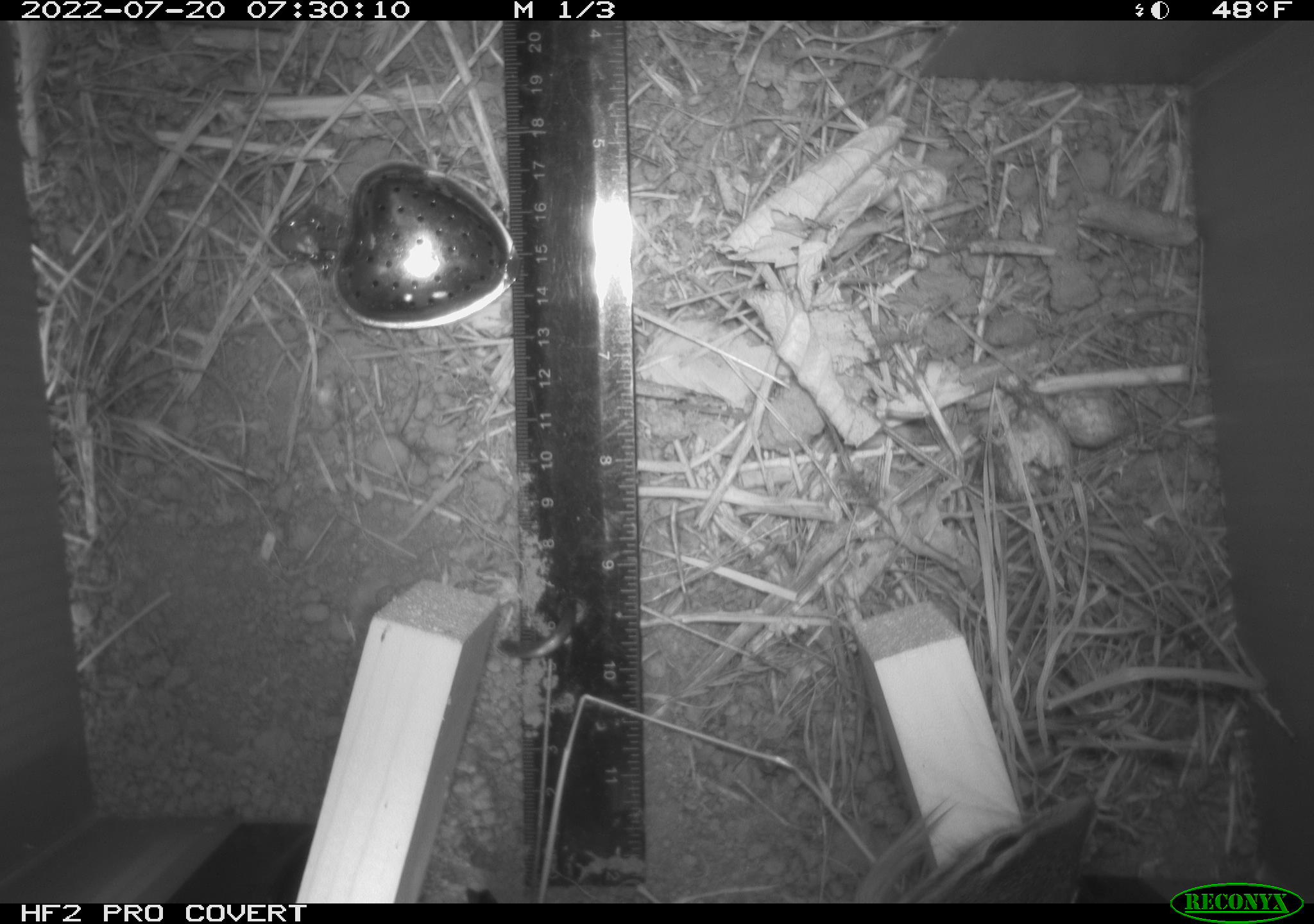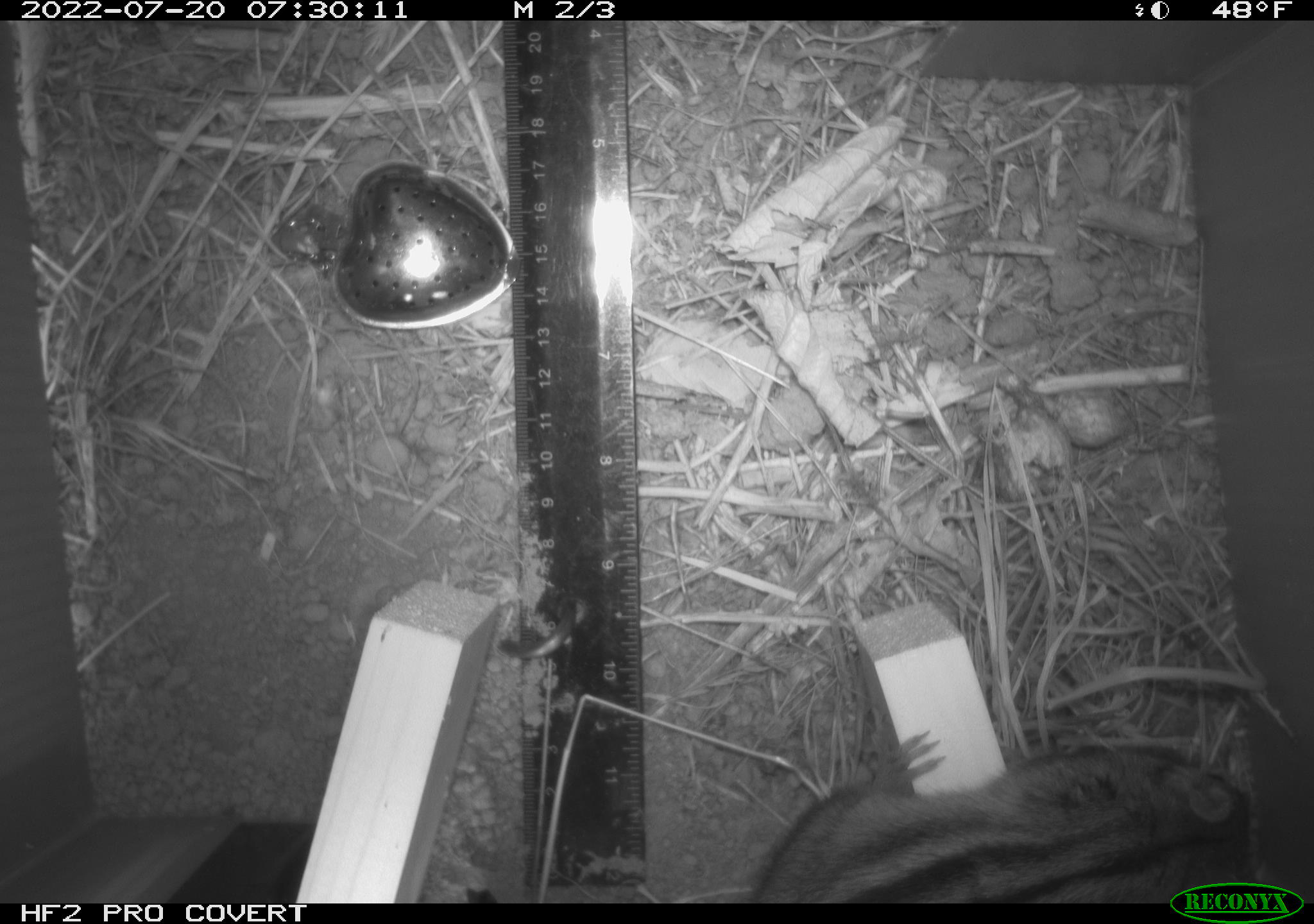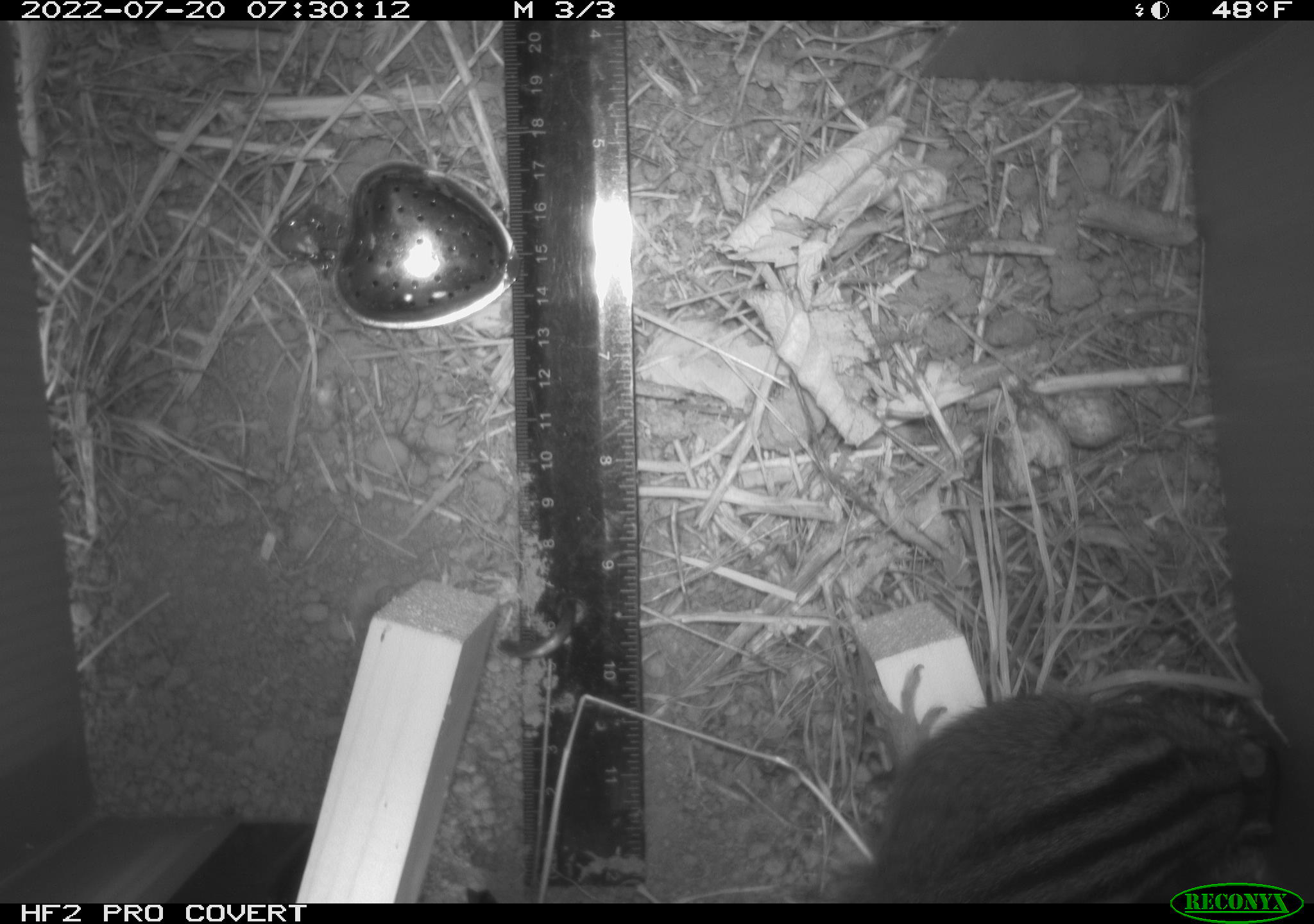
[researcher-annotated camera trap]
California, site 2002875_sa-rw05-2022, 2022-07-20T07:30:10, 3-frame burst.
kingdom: Animalia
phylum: Chordata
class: Mammalia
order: Rodentia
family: Sciuridae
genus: Neotamias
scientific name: Neotamias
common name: western chipmunks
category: neotamias species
Neotamias species (western chipmunks) (Neotamias).